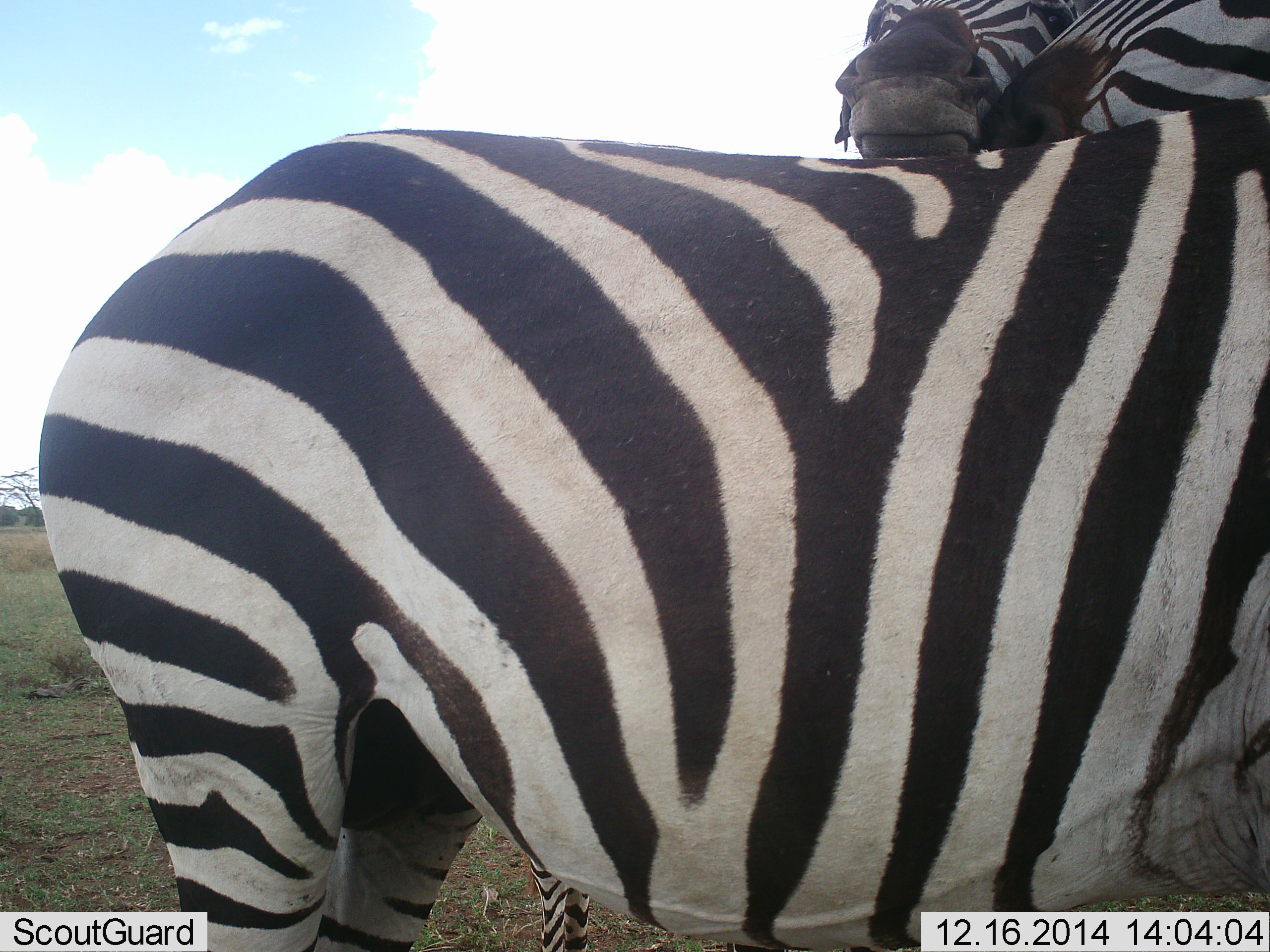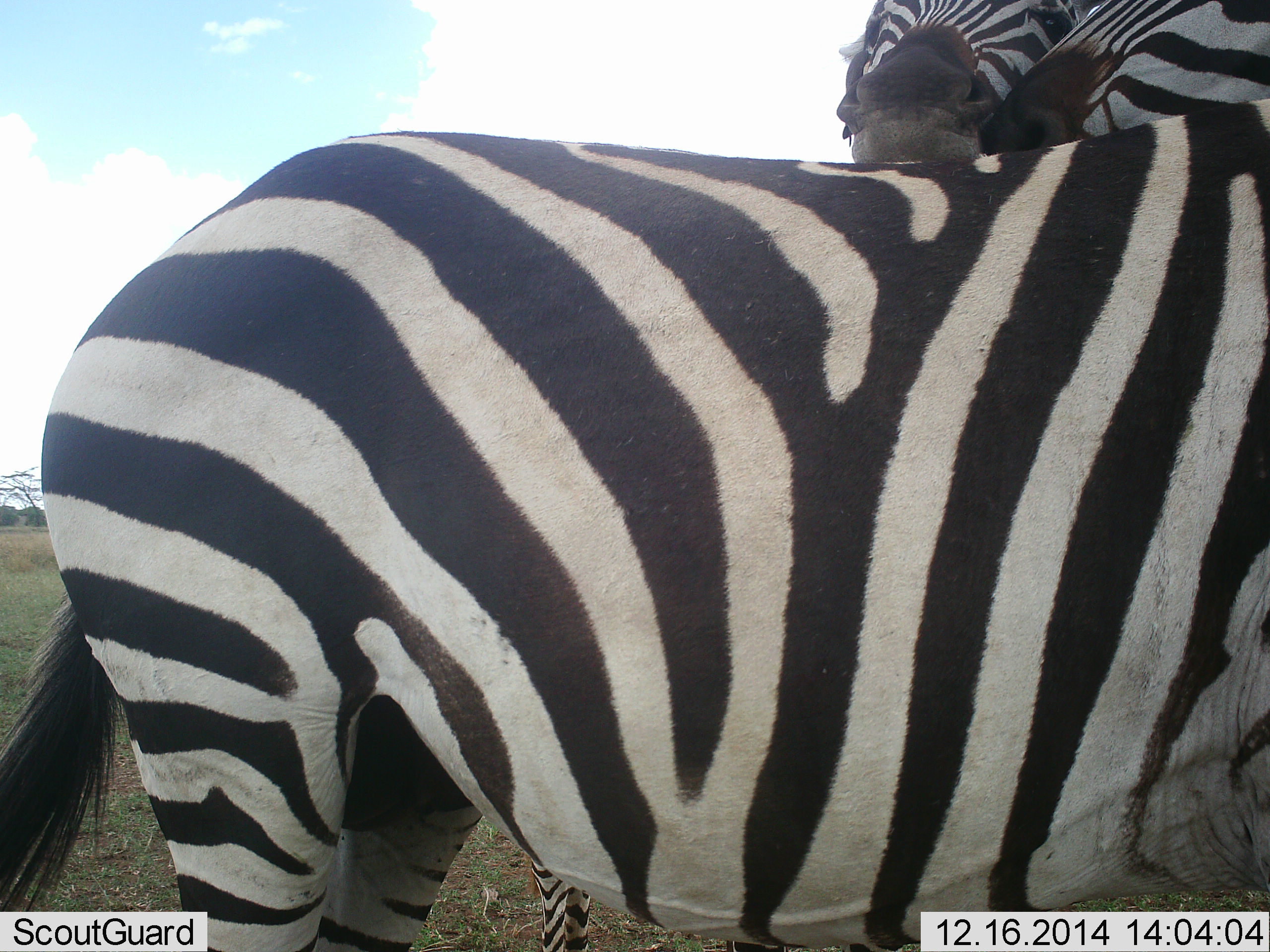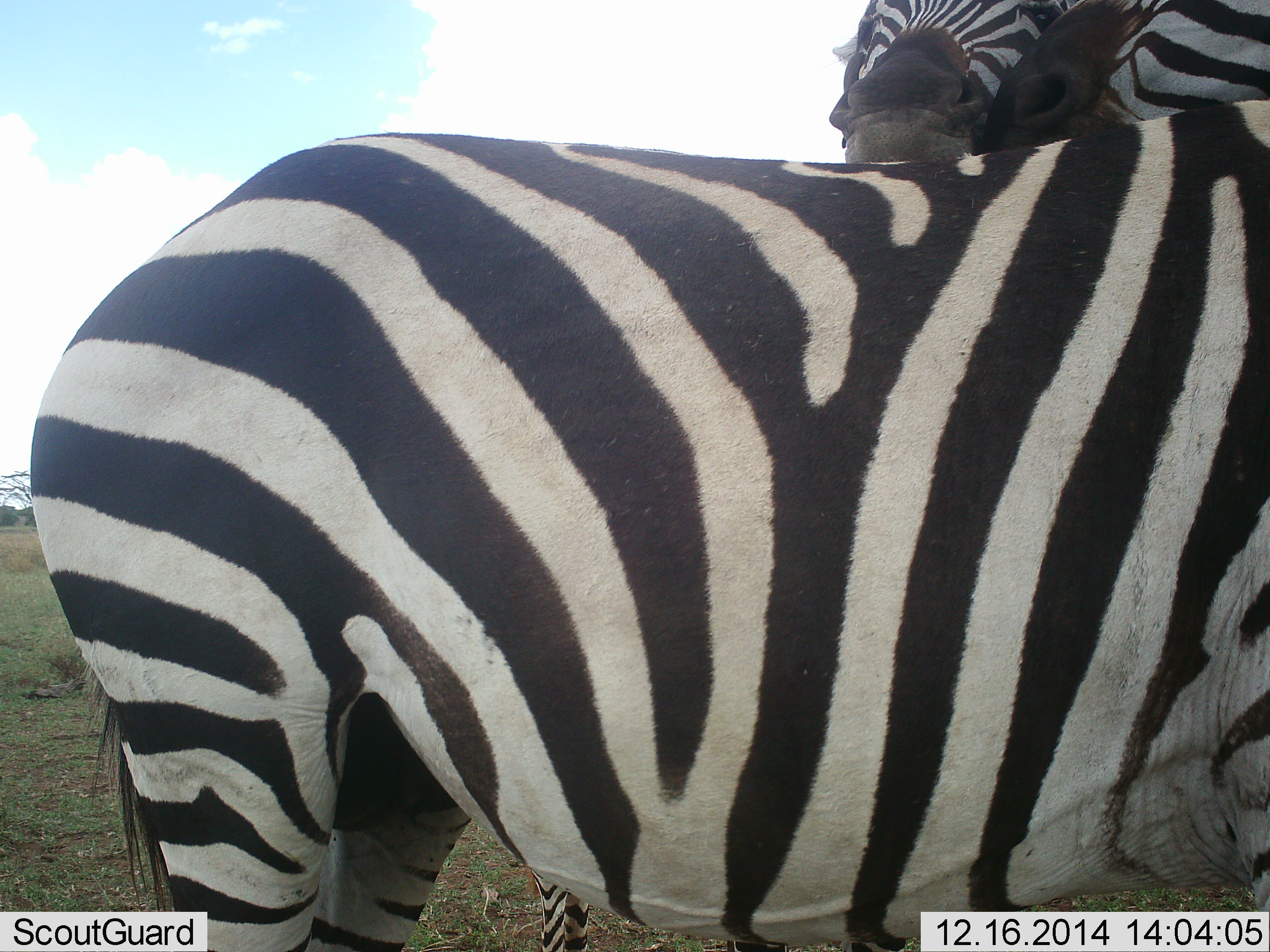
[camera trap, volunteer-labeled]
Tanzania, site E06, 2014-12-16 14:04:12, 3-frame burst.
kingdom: Animalia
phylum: Chordata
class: Mammalia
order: Perissodactyla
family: Equidae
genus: Equus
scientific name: Equus quagga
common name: plains zebra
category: zebra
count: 3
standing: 60%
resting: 0%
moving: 10%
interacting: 70%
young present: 0%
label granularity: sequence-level